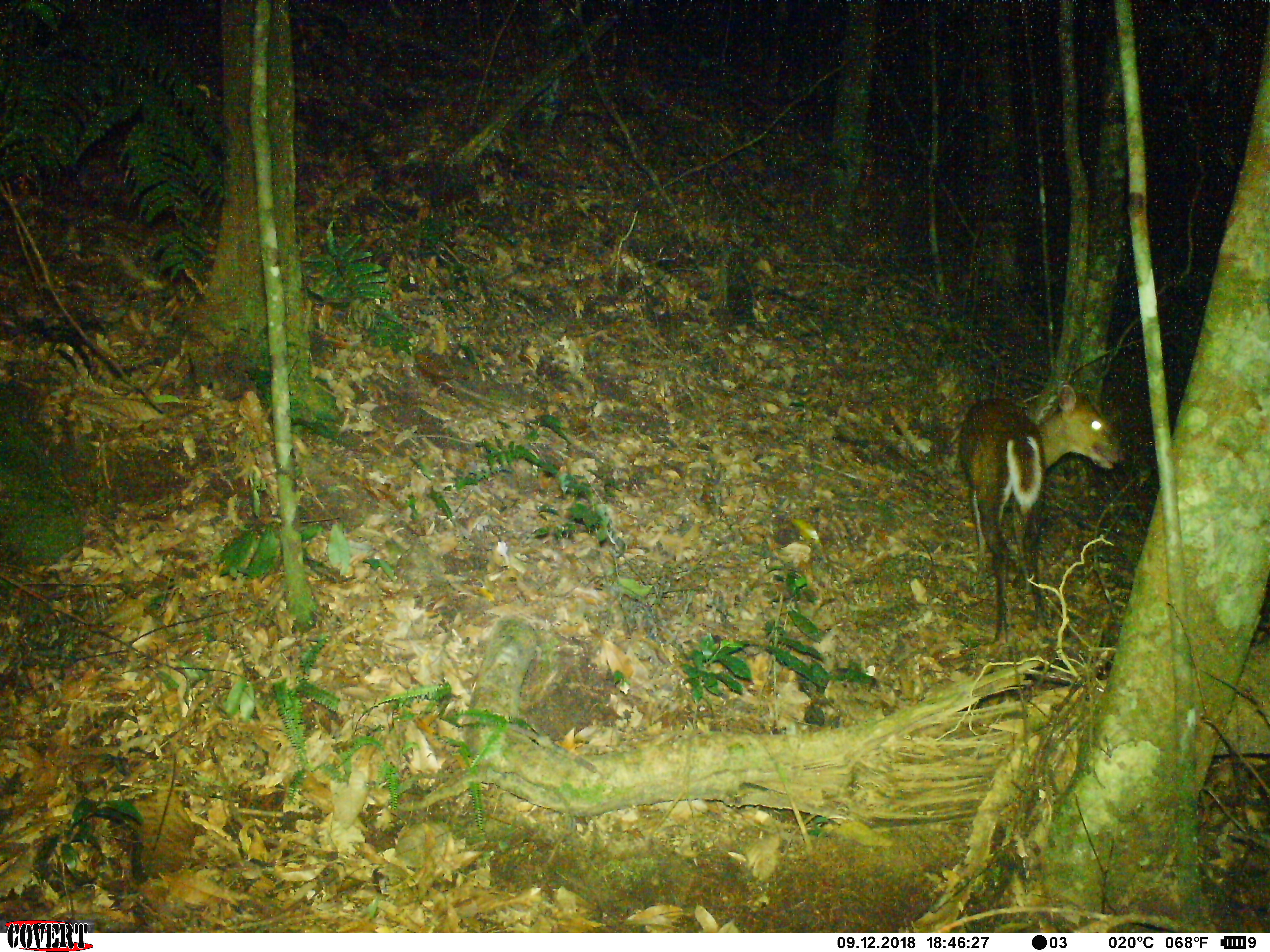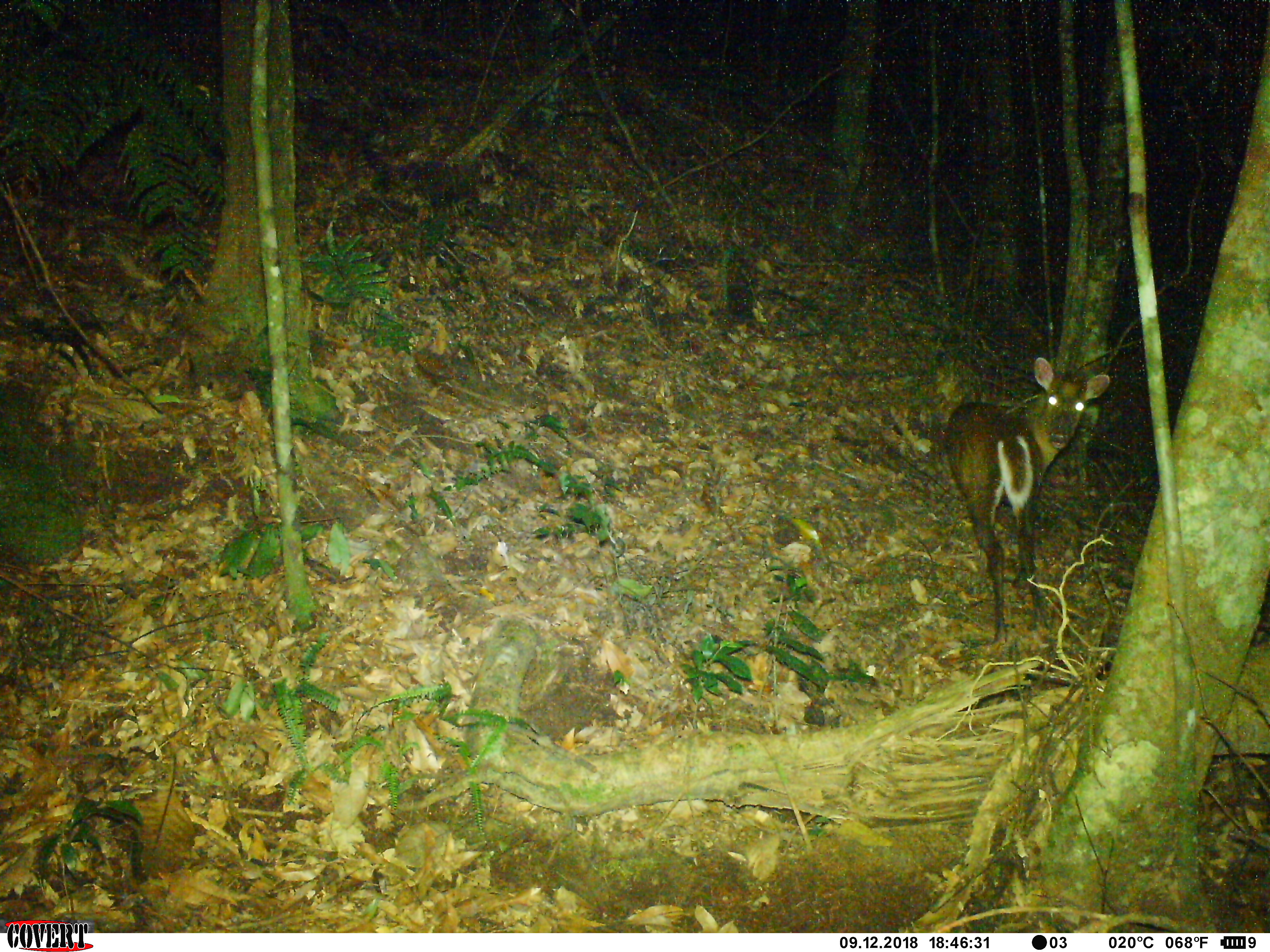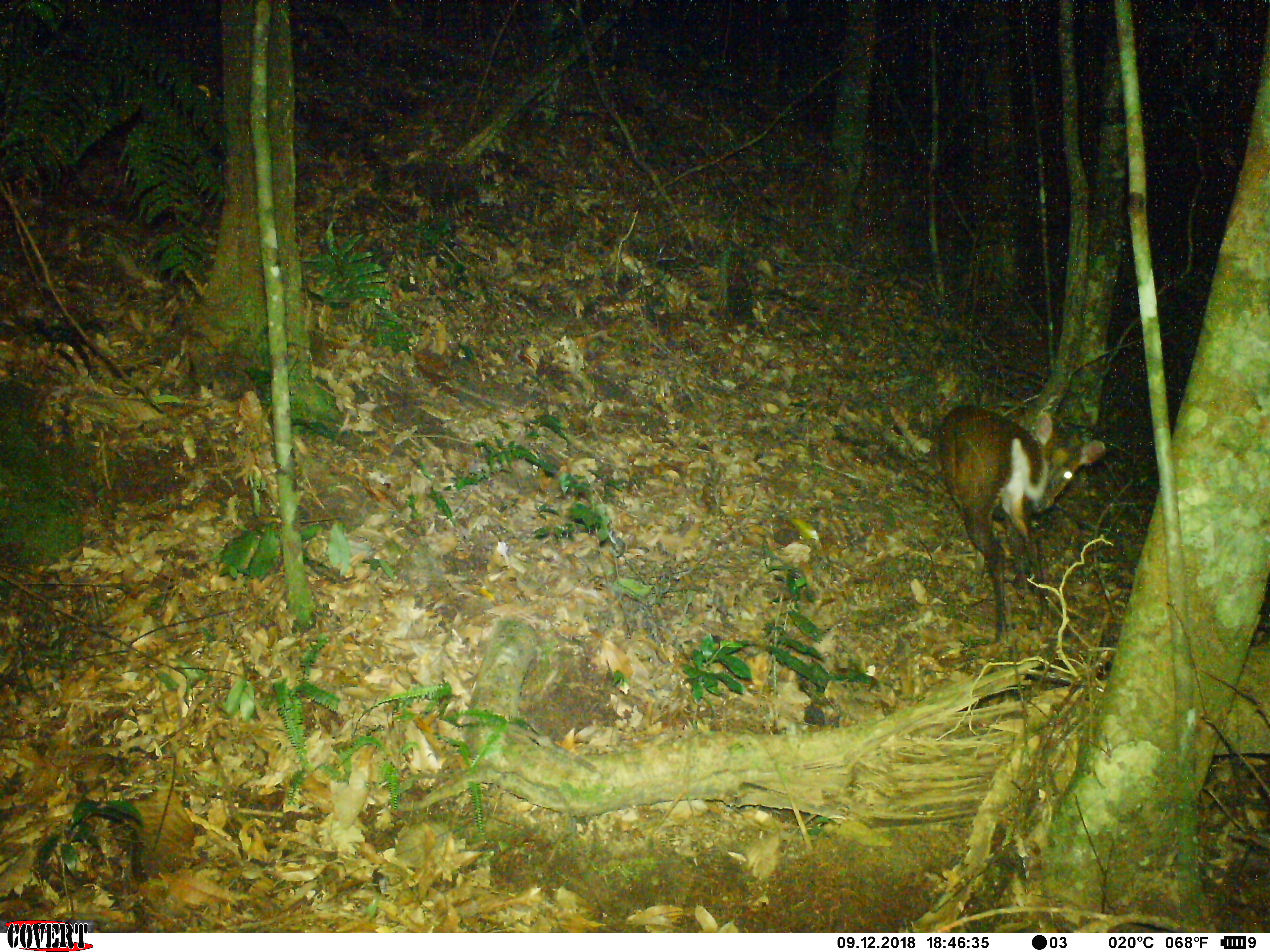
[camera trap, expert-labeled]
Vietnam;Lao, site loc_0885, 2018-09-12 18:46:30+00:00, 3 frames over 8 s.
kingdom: Animalia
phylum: Chordata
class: Mammalia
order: Artiodactyla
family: Cervidae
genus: Muntiacus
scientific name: Muntiacus rooseveltorum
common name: roosevelt's muntjac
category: roosevelts muntjac group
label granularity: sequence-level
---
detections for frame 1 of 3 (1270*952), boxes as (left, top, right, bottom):
roosevelts muntjac group: (954, 375, 1132, 657)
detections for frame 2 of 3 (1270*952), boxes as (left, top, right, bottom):
roosevelts muntjac group: (938, 353, 1112, 644)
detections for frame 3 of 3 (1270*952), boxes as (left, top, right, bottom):
roosevelts muntjac group: (927, 401, 1106, 643)